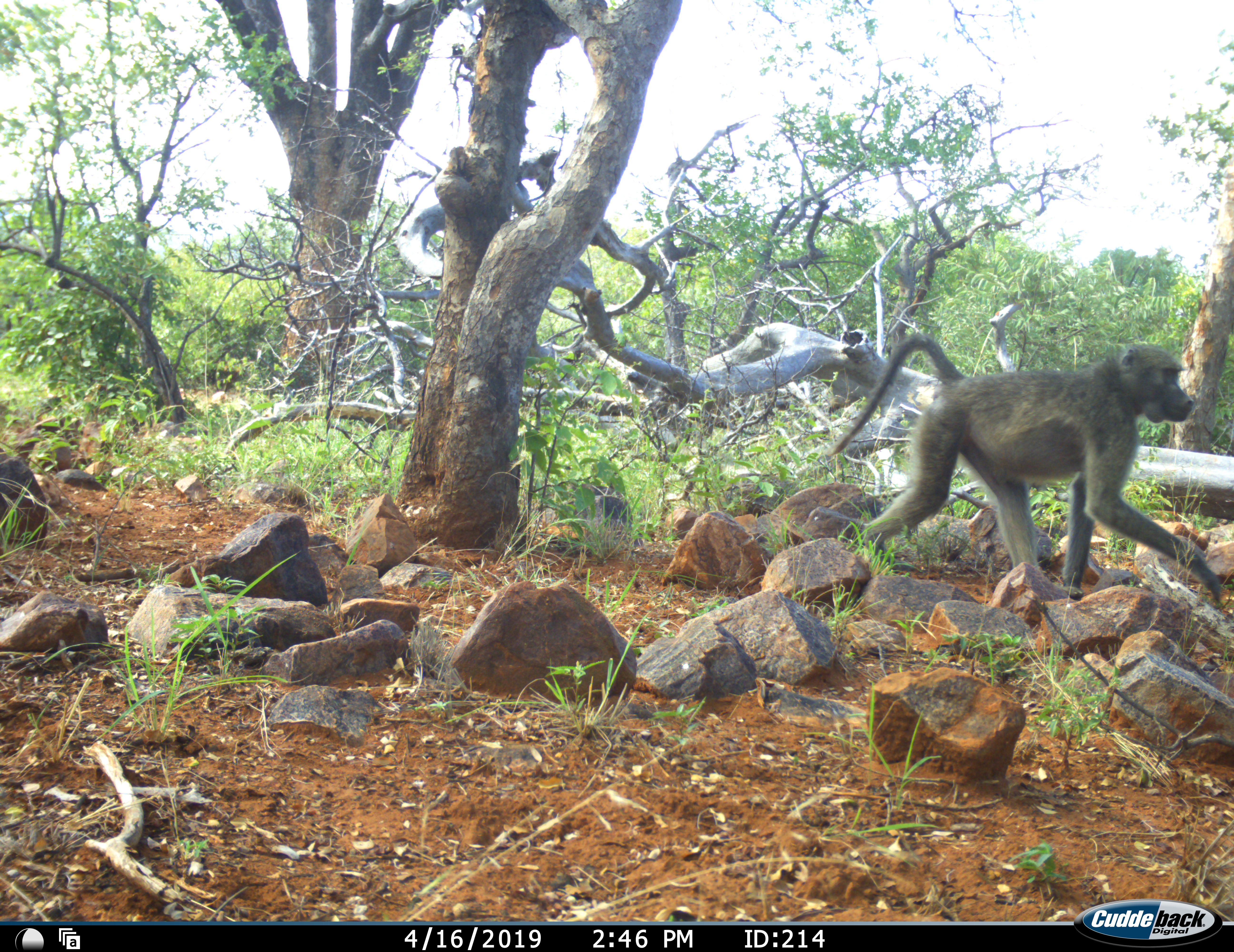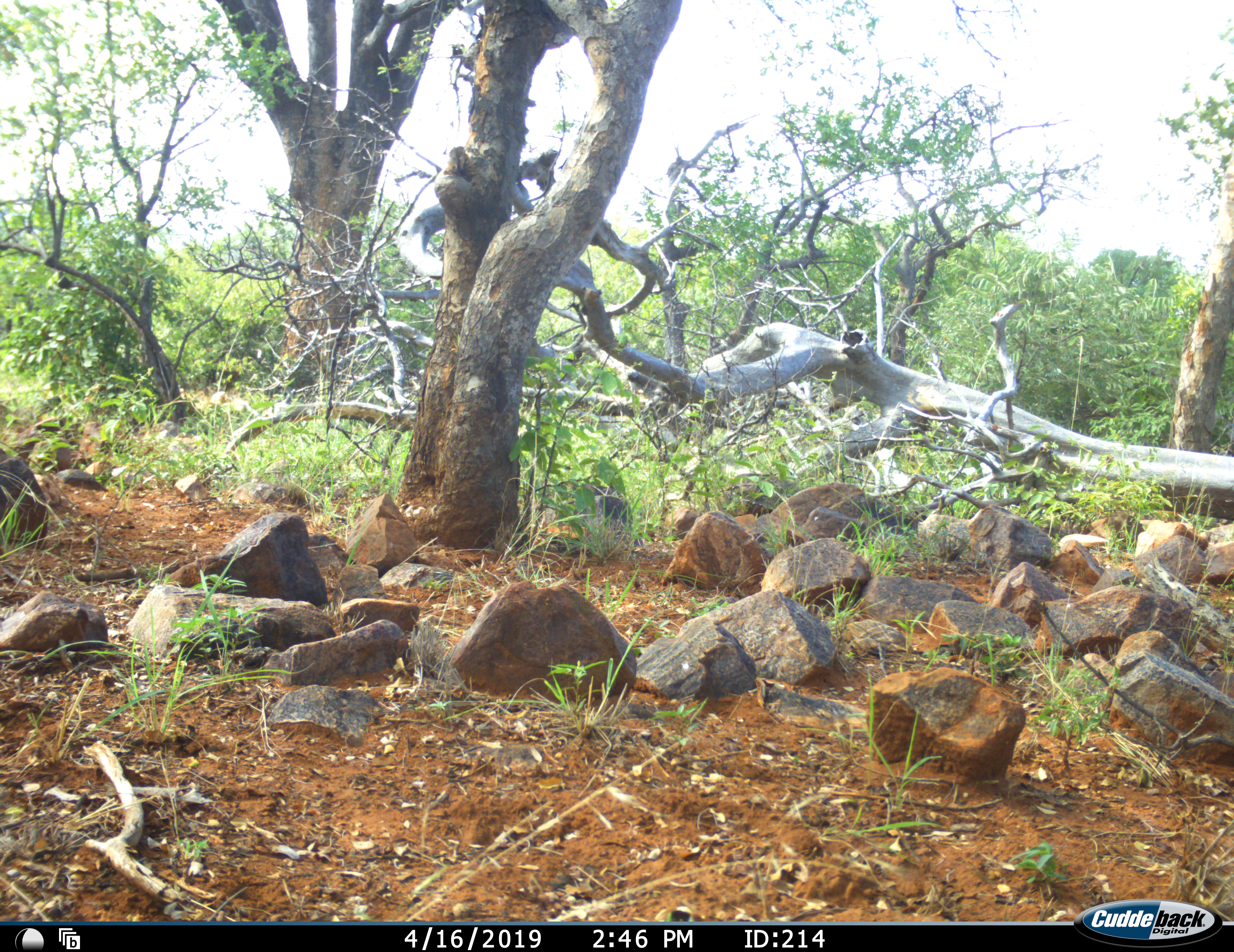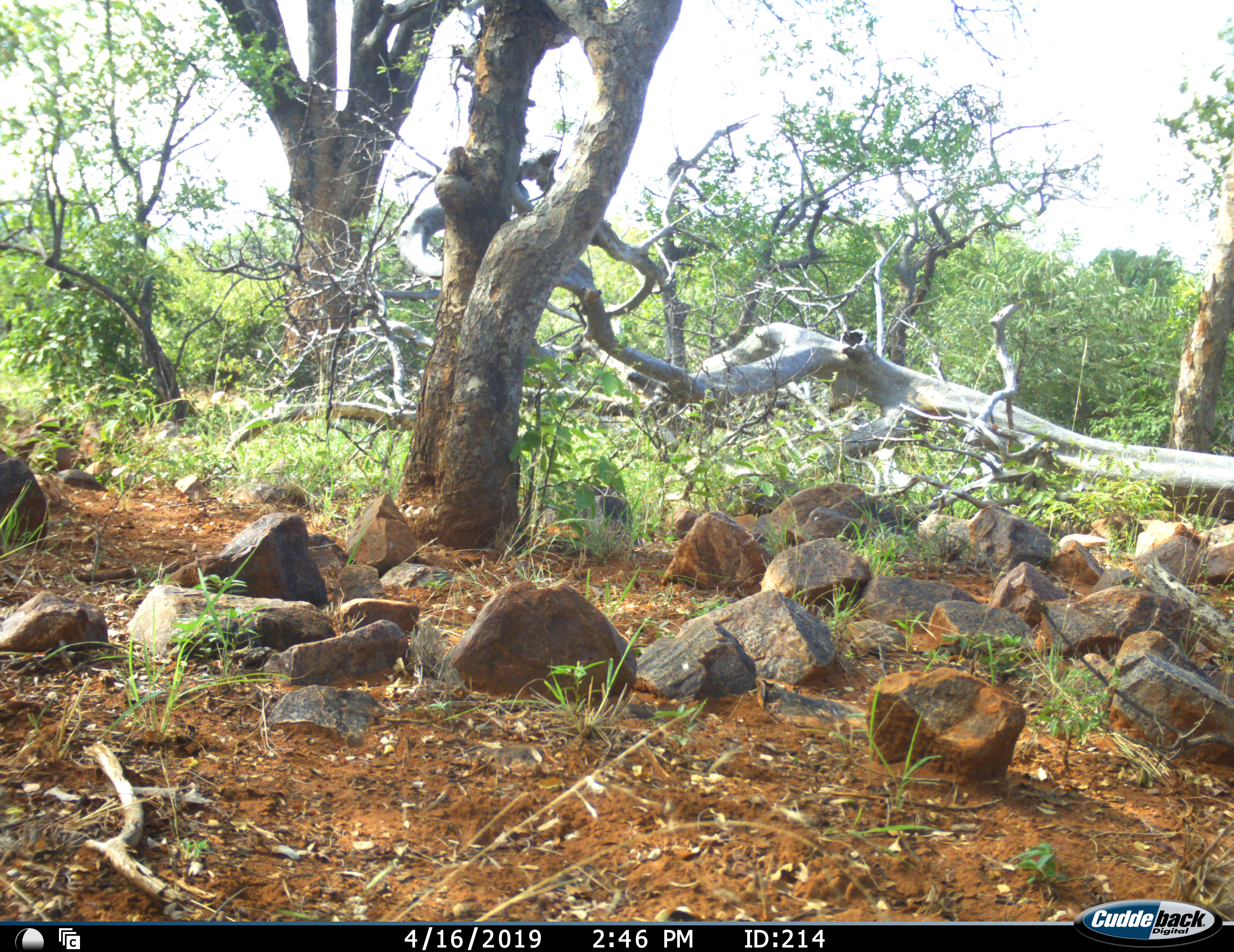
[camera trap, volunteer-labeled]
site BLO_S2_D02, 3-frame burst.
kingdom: Animalia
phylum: Chordata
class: Mammalia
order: Primates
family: Cercopithecidae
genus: Papio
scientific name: Papio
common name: baboon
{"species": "baboon (Papio)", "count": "1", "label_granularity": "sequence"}